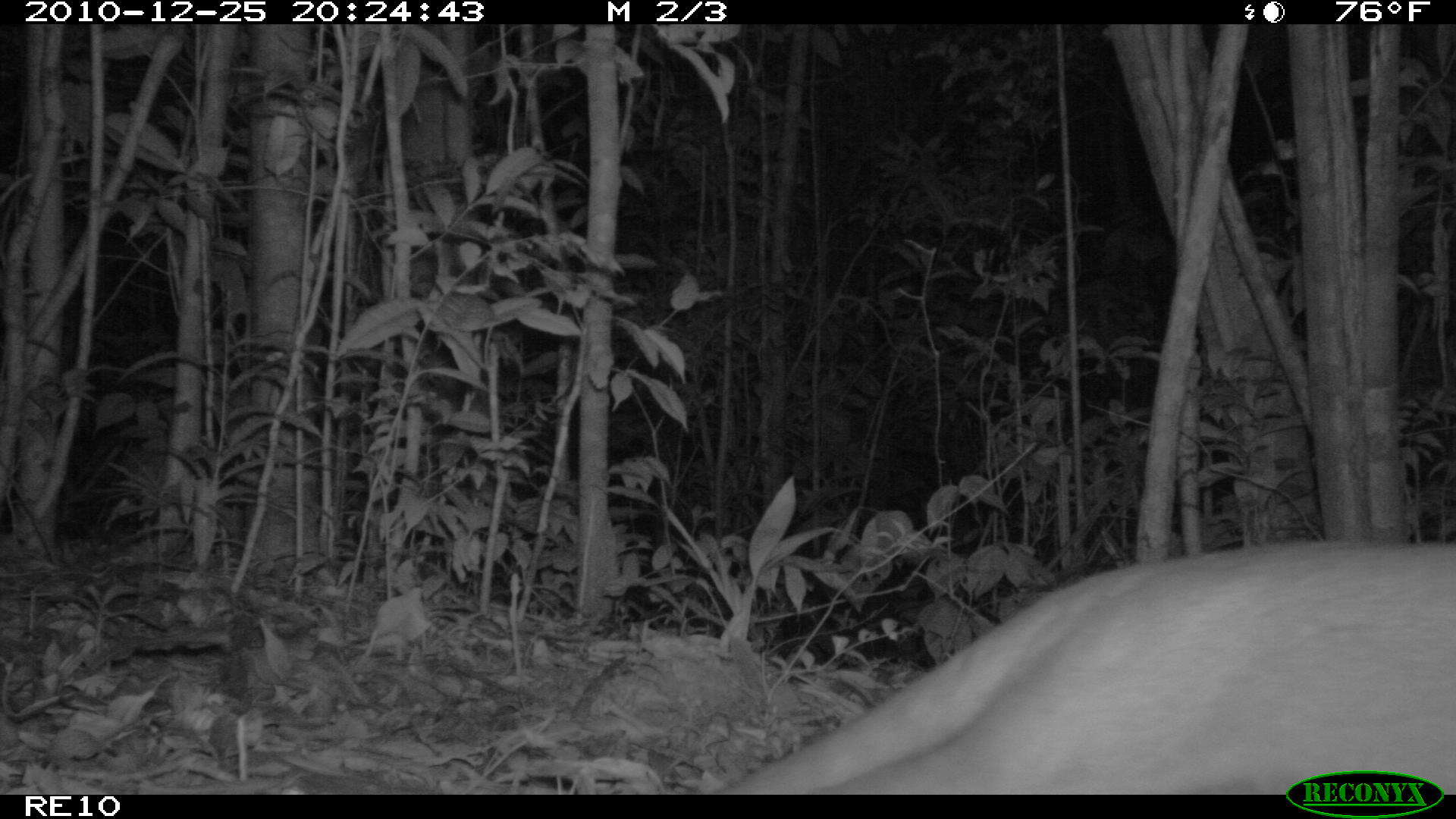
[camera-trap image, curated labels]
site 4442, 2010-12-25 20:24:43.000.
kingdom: Animalia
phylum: Chordata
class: Mammalia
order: Carnivora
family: Eupleridae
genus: Cryptoprocta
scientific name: Cryptoprocta ferox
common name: fossa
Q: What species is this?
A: Cryptoprocta ferox (fossa).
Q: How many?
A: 1.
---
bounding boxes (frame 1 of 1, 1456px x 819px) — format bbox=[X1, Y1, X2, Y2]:
cryptoprocta ferox: bbox=[712, 535, 1455, 792]